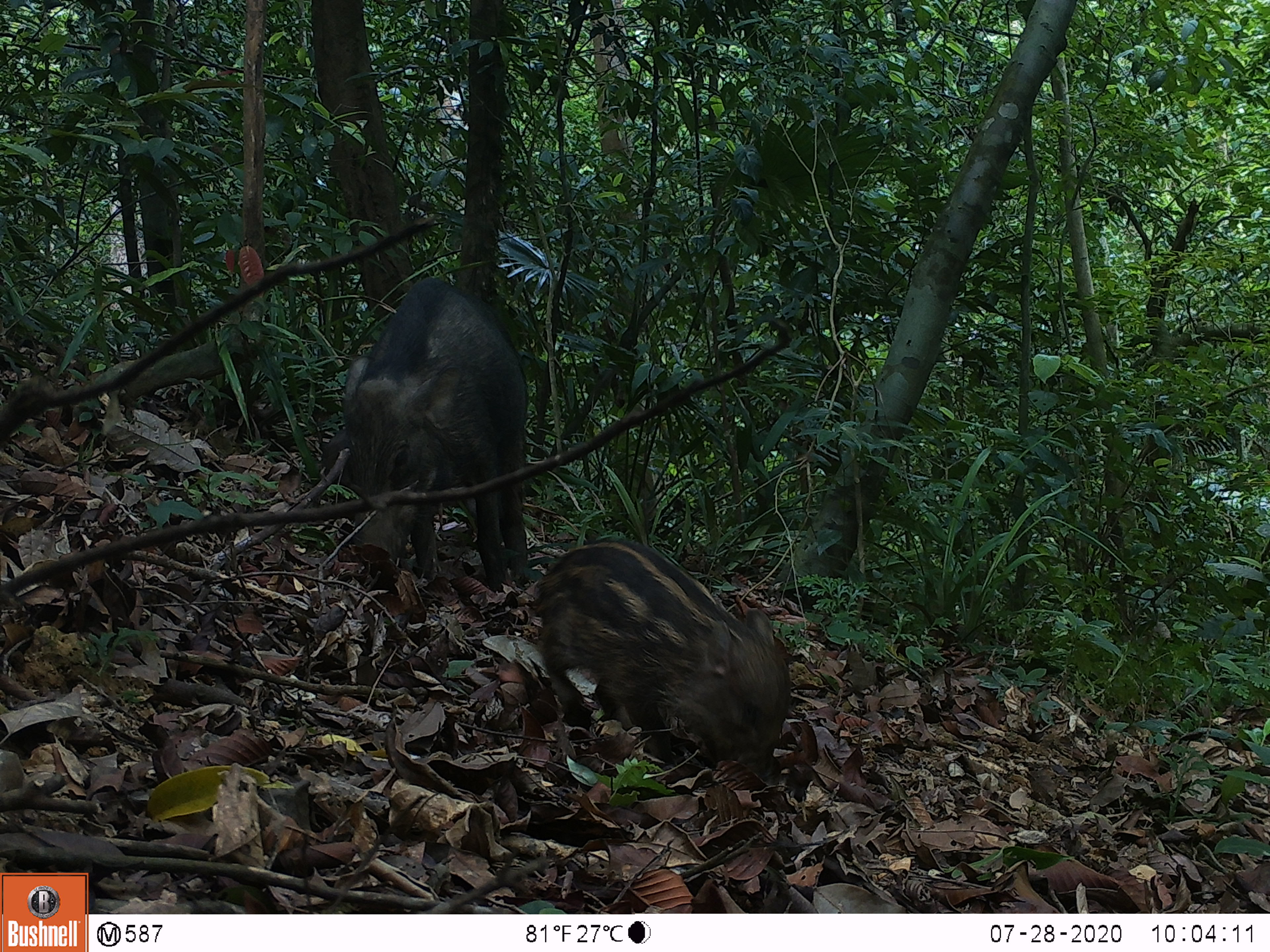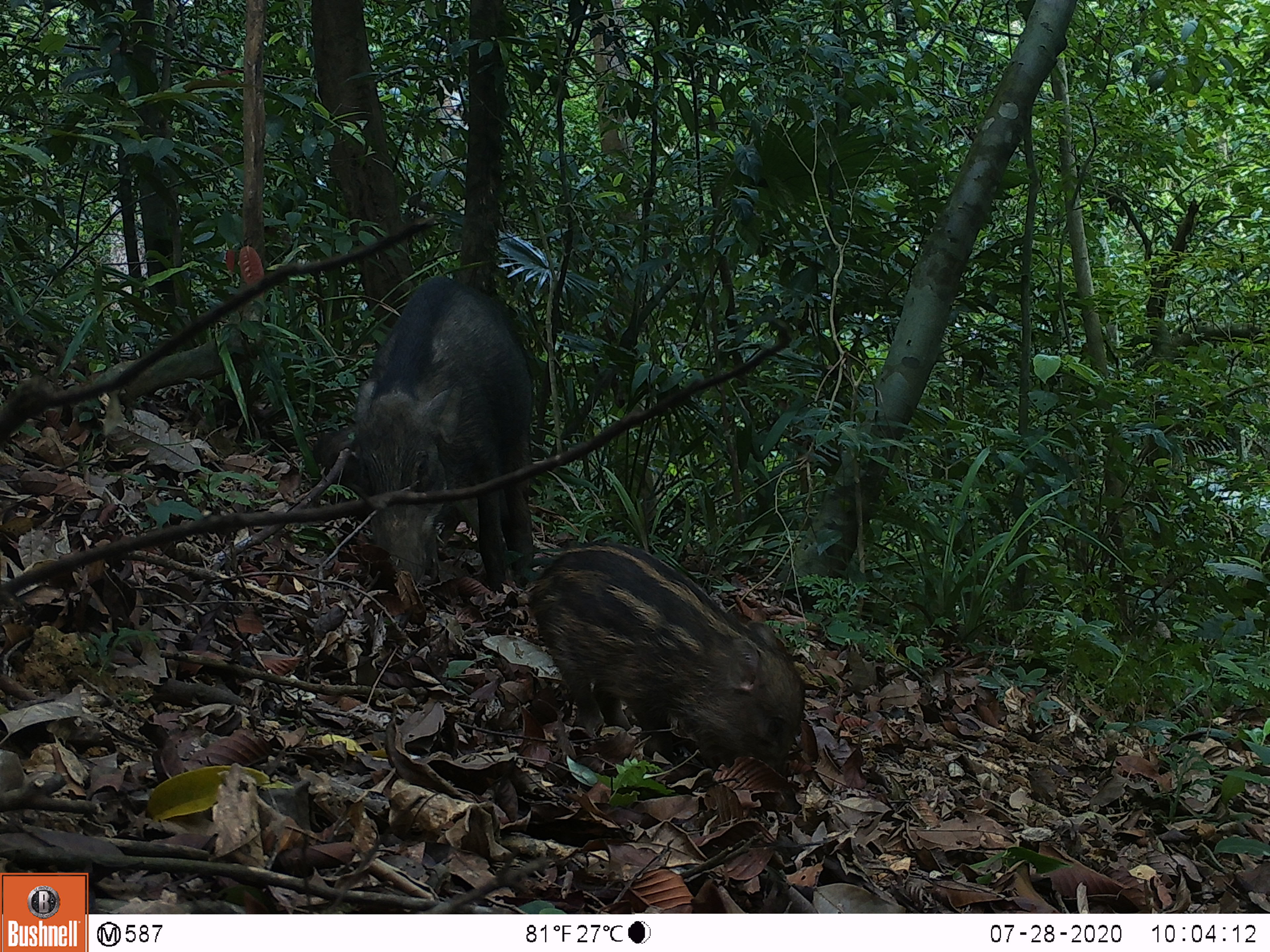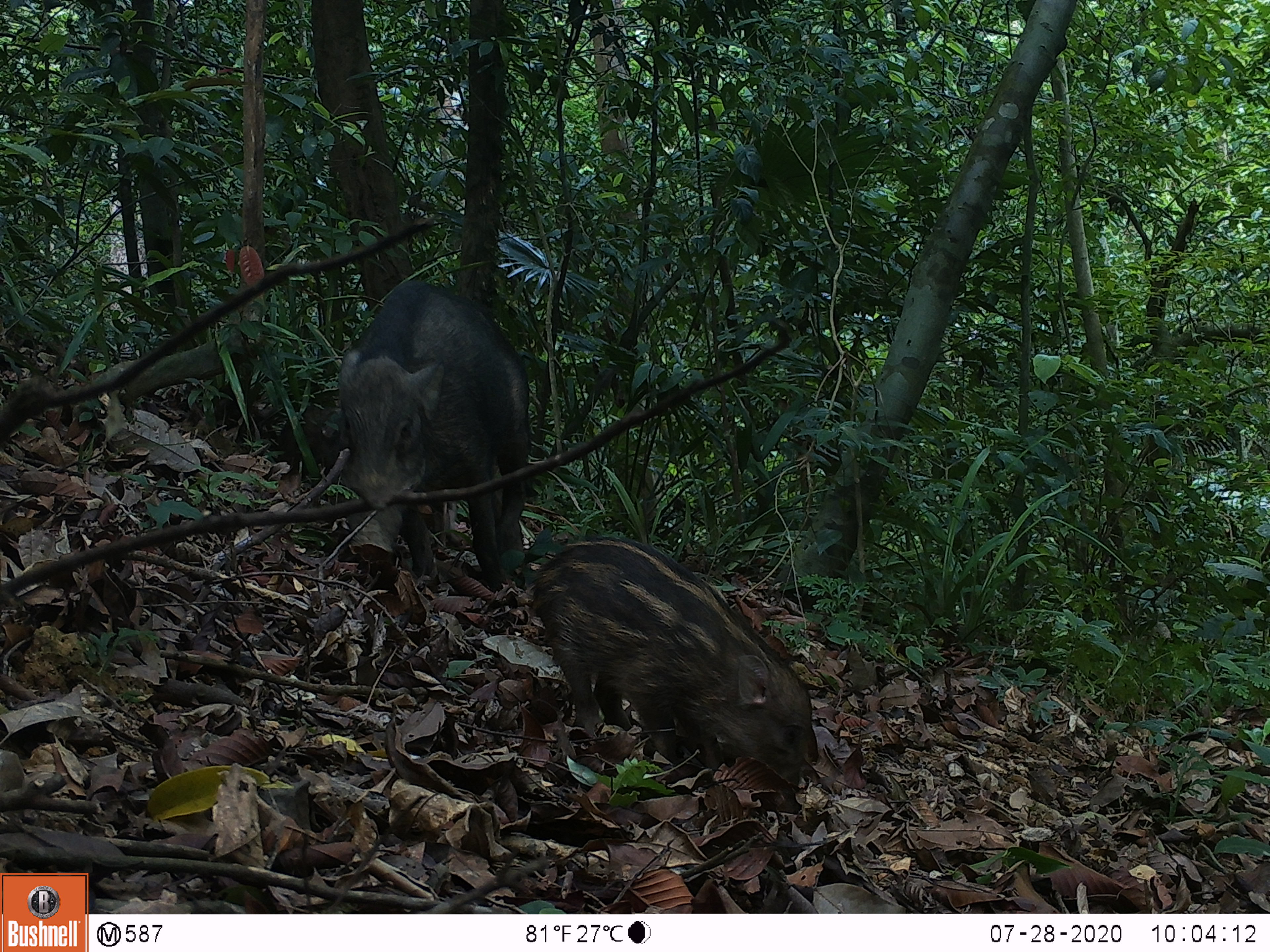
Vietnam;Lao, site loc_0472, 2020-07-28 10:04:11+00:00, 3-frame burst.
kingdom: Animalia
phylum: Chordata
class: Mammalia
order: Artiodactyla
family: Suidae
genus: Sus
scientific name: Sus scrofa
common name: eurasian wild pig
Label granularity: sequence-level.